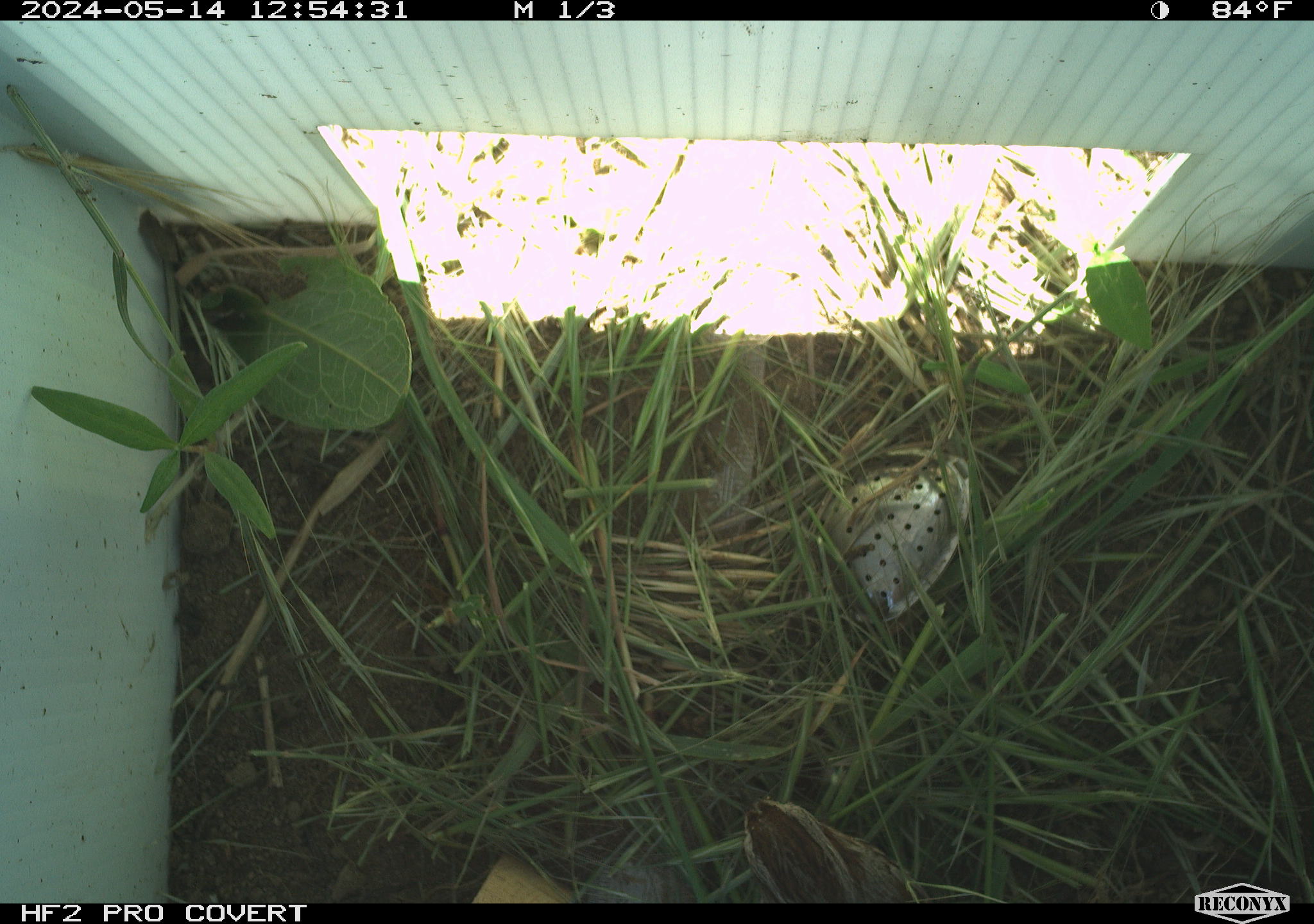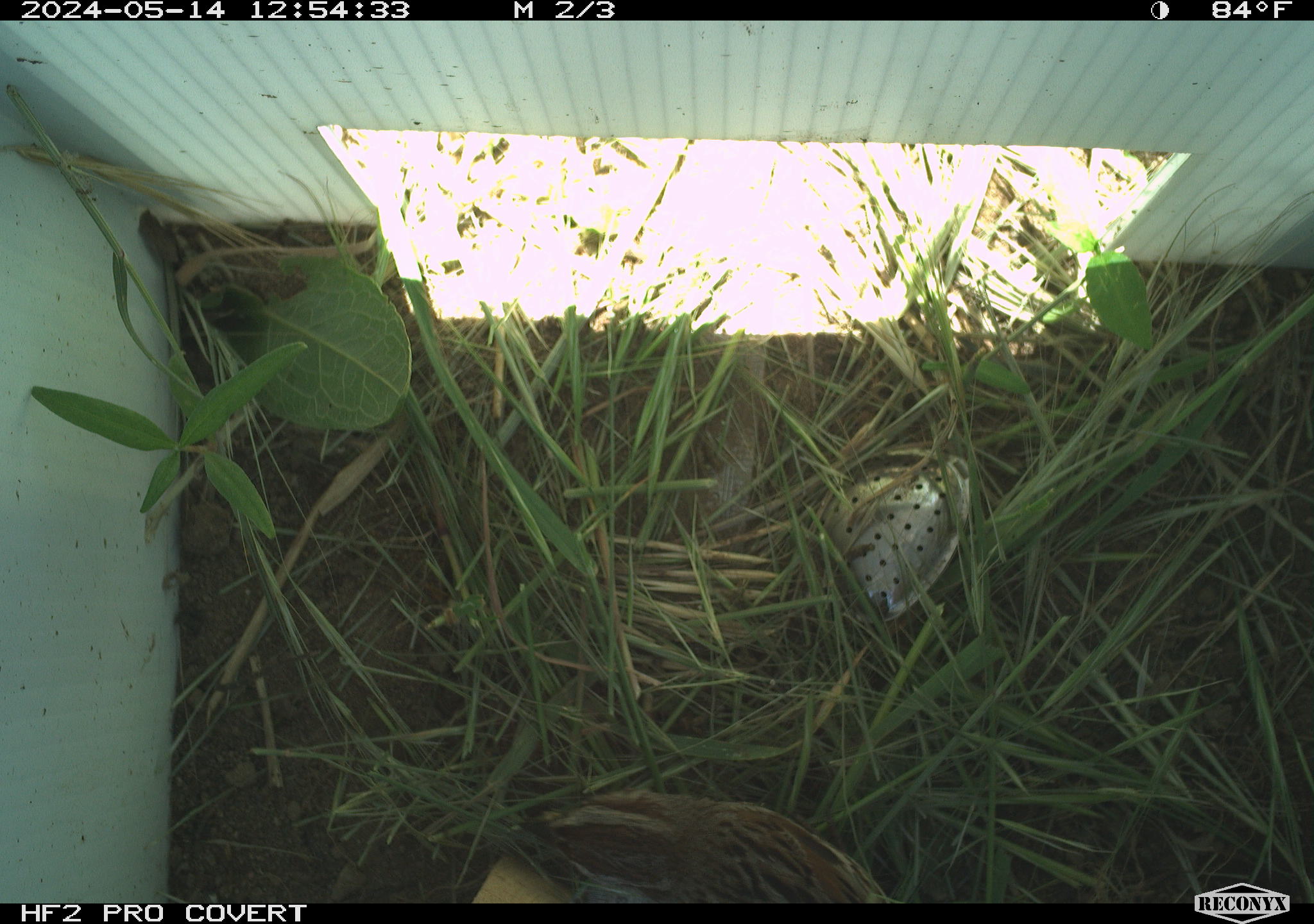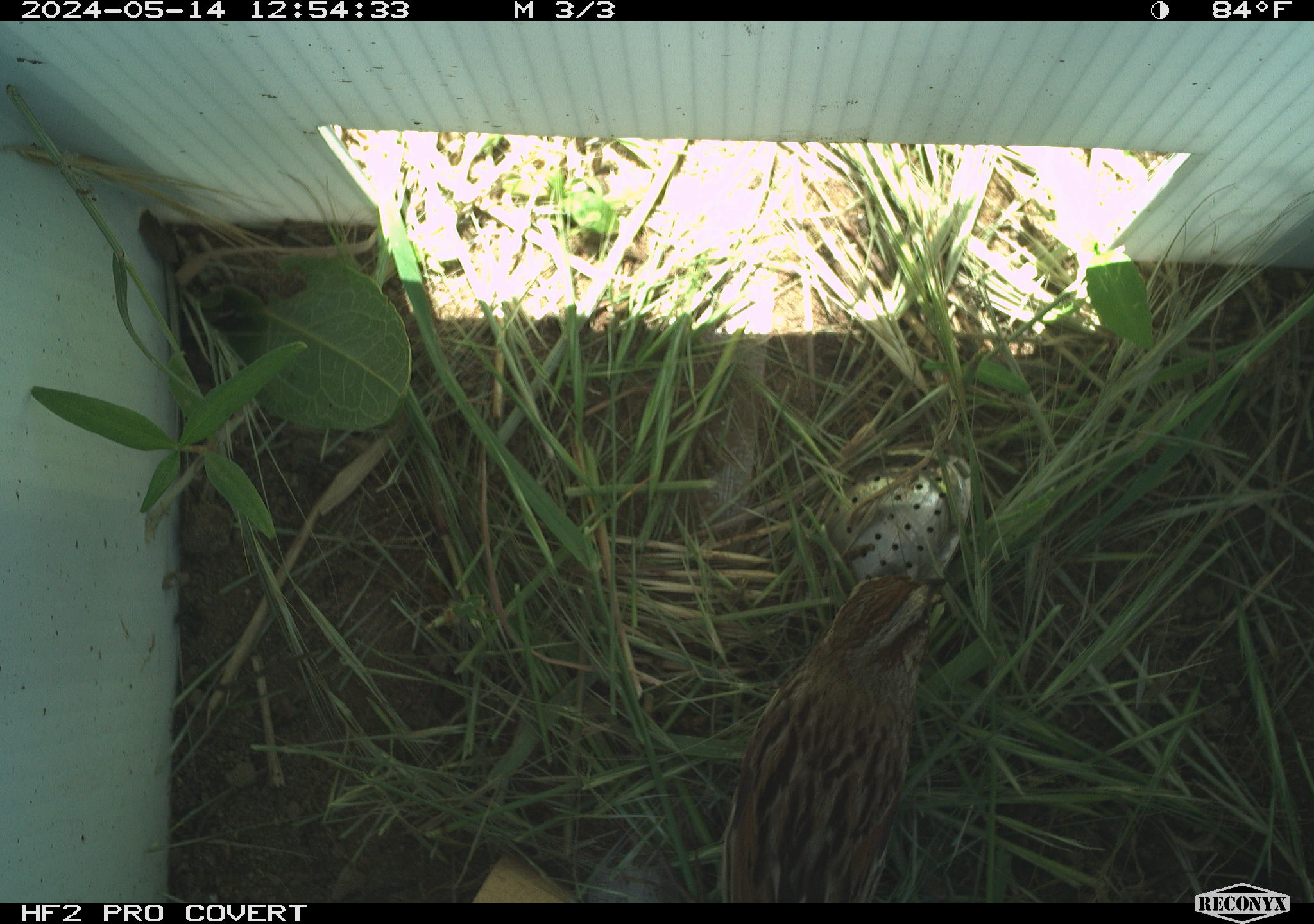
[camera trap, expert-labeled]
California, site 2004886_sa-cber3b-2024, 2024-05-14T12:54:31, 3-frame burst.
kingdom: Animalia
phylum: Chordata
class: Aves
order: Passeriformes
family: Passerellidae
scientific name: Passerellidae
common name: new world sparrows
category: passerellidae family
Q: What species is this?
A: Passerellidae family (new world sparrows) (Passerellidae).